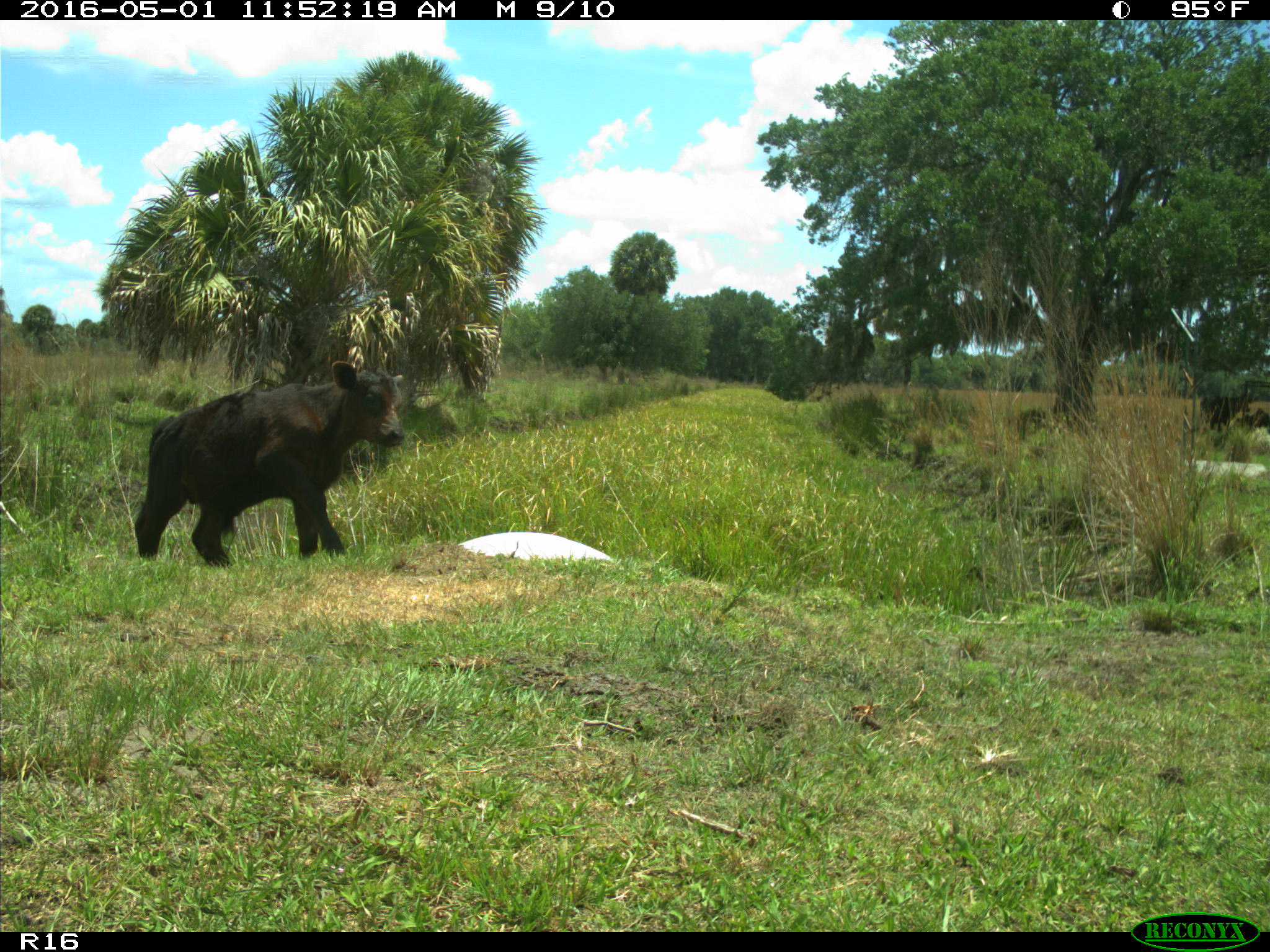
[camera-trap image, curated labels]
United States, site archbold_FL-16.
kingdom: Animalia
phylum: Chordata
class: Mammalia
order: Artiodactyla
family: Bovidae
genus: Bos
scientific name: Bos taurus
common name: domestic cow